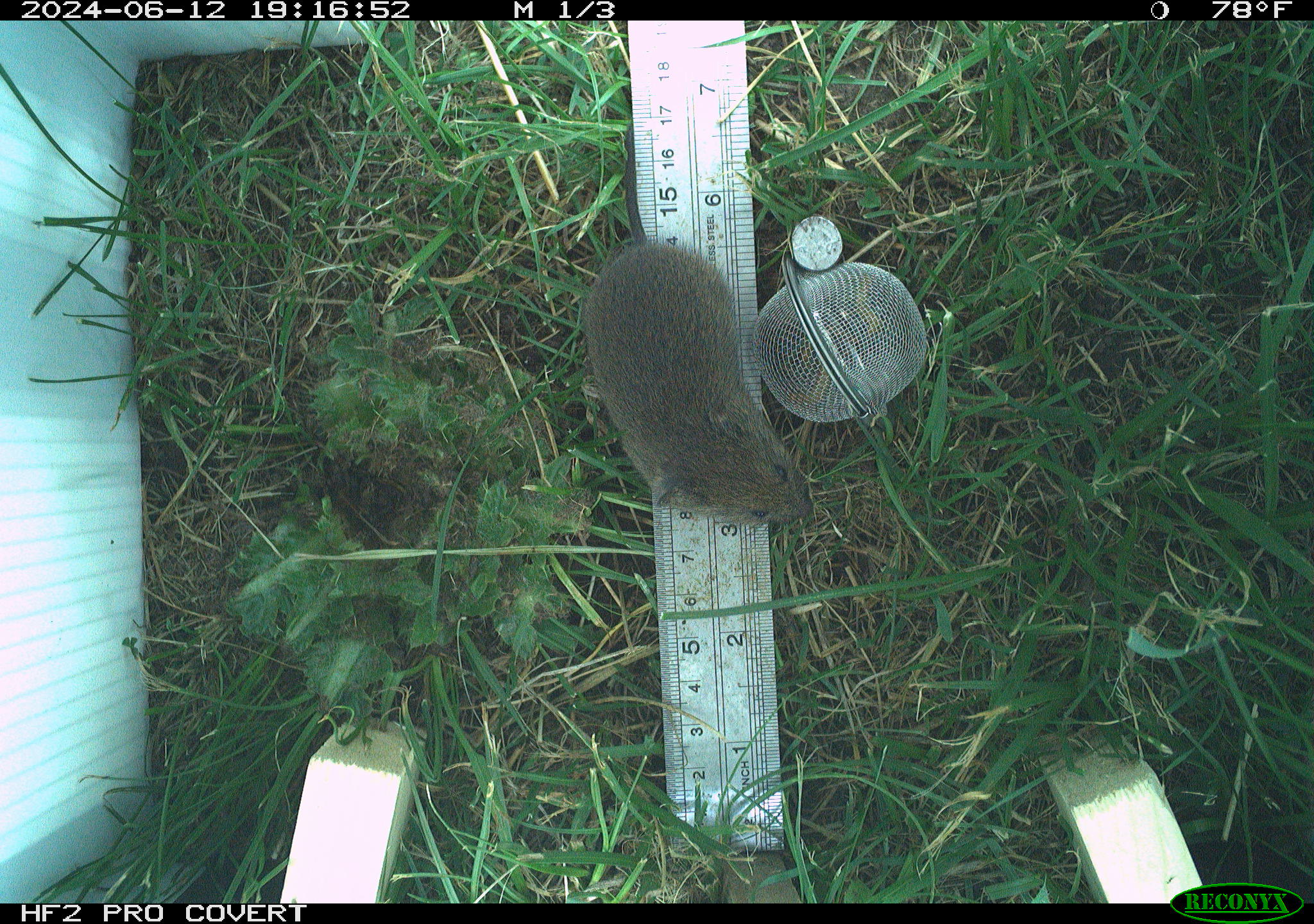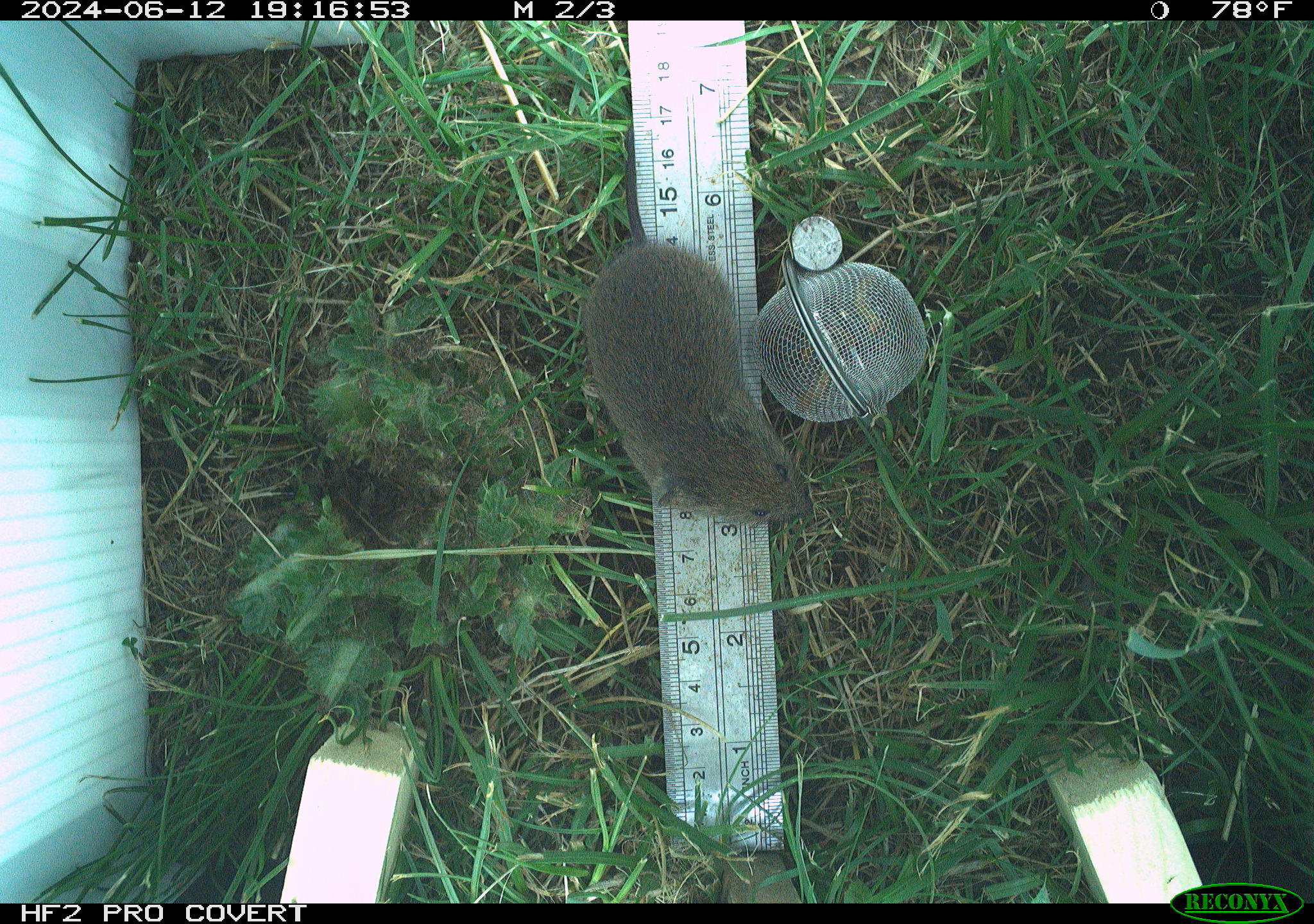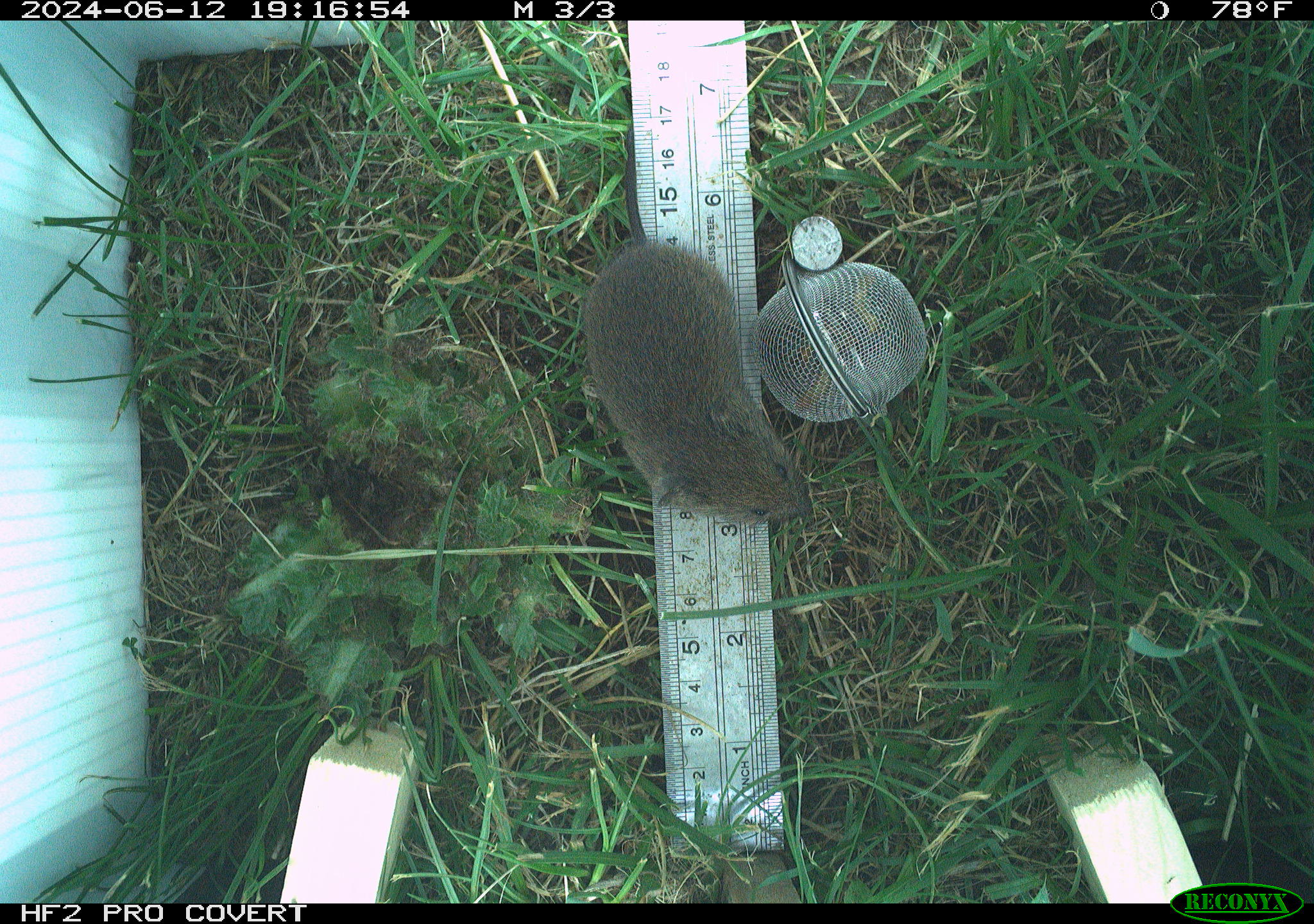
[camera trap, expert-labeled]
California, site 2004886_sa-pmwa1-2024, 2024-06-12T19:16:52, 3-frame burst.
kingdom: Animalia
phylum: Chordata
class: Mammalia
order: Rodentia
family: Cricetidae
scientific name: Arvicolinae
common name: voles, lemmings, and muskrats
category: arvicolinae subfamily